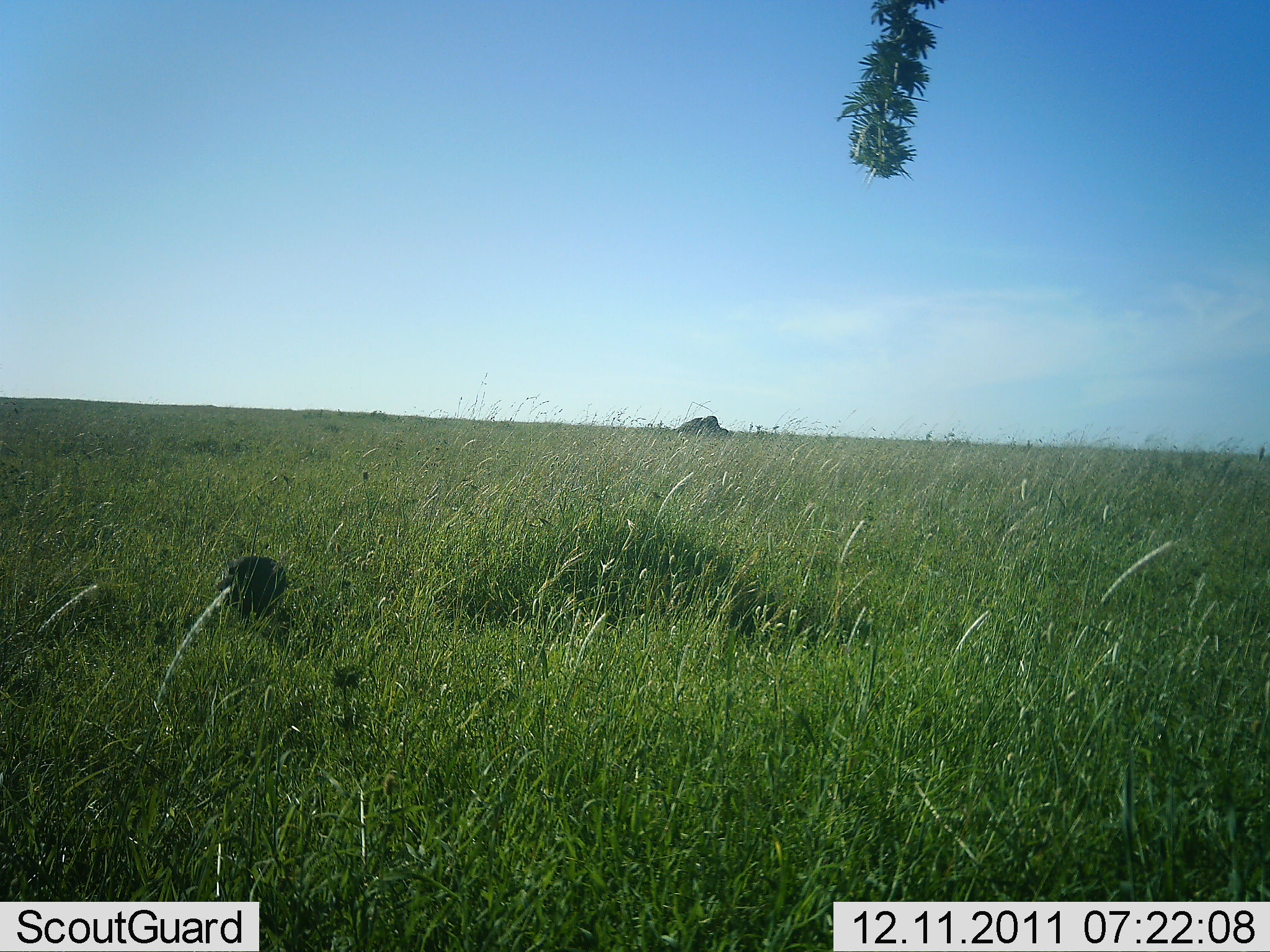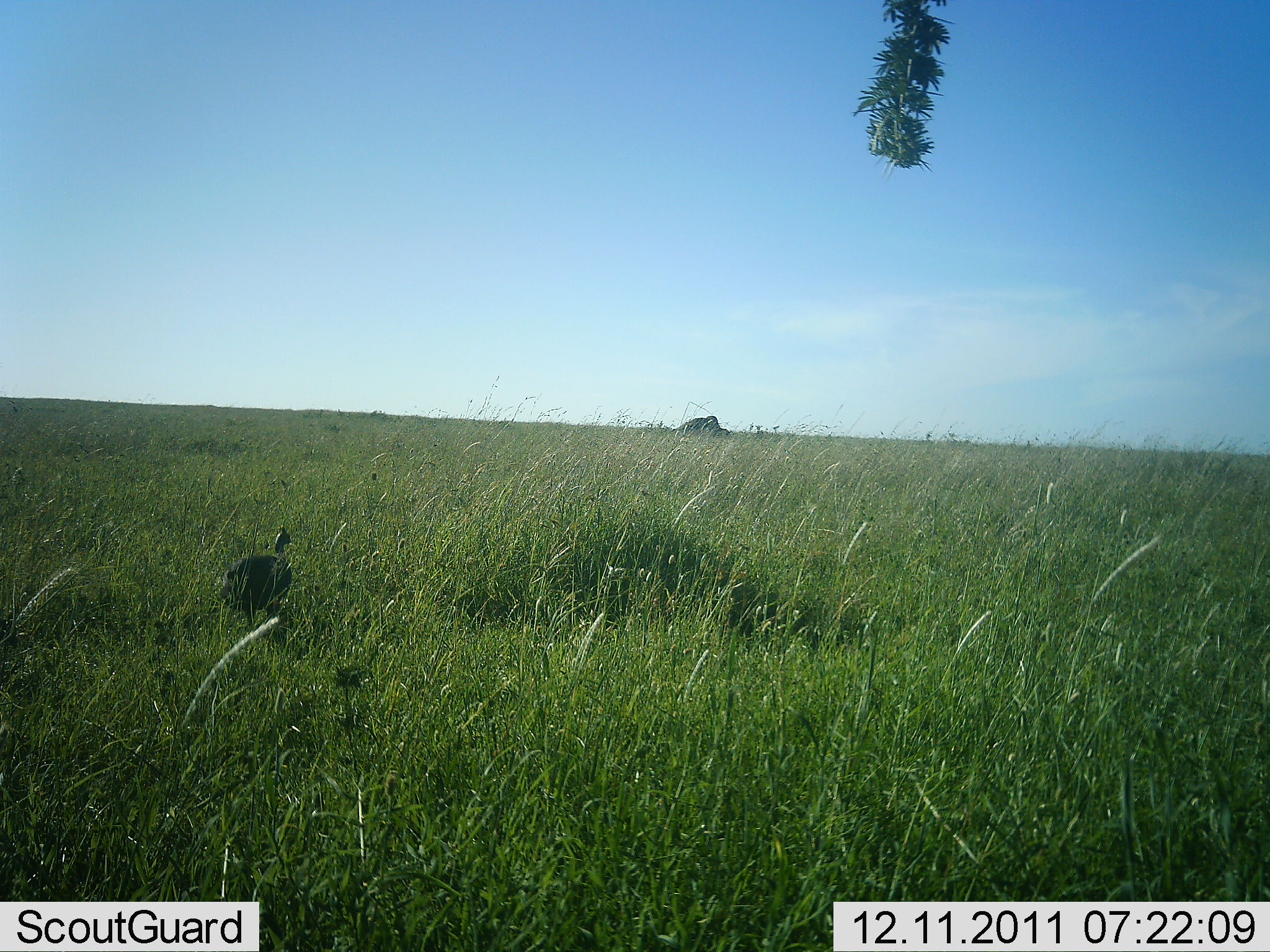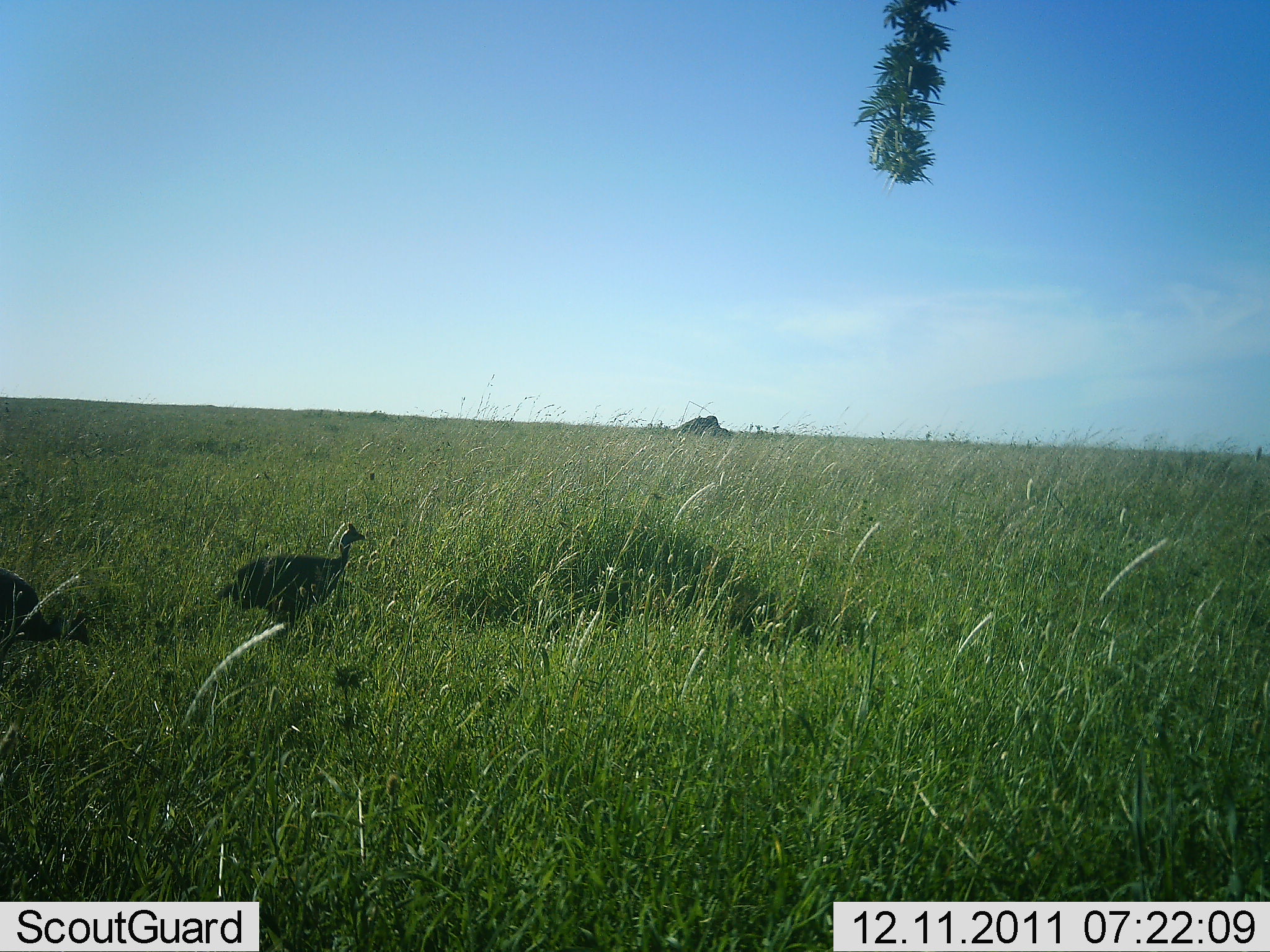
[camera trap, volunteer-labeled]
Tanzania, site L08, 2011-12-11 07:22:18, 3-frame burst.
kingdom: Animalia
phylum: Chordata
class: Aves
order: Galliformes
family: Numididae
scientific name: Numididae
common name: guinea fowl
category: guineafowl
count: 2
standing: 27%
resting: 0%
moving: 82%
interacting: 0%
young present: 0%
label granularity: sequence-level